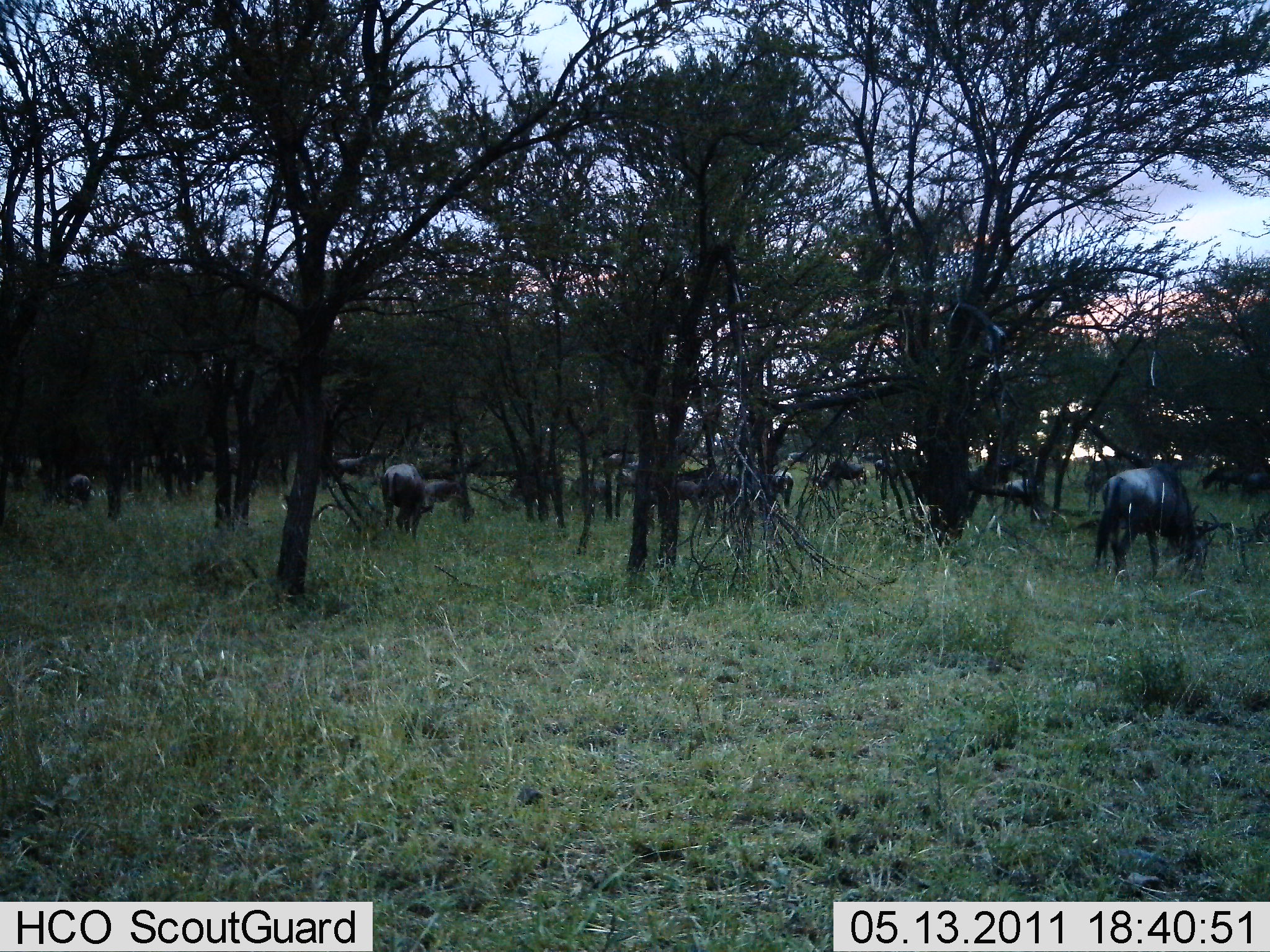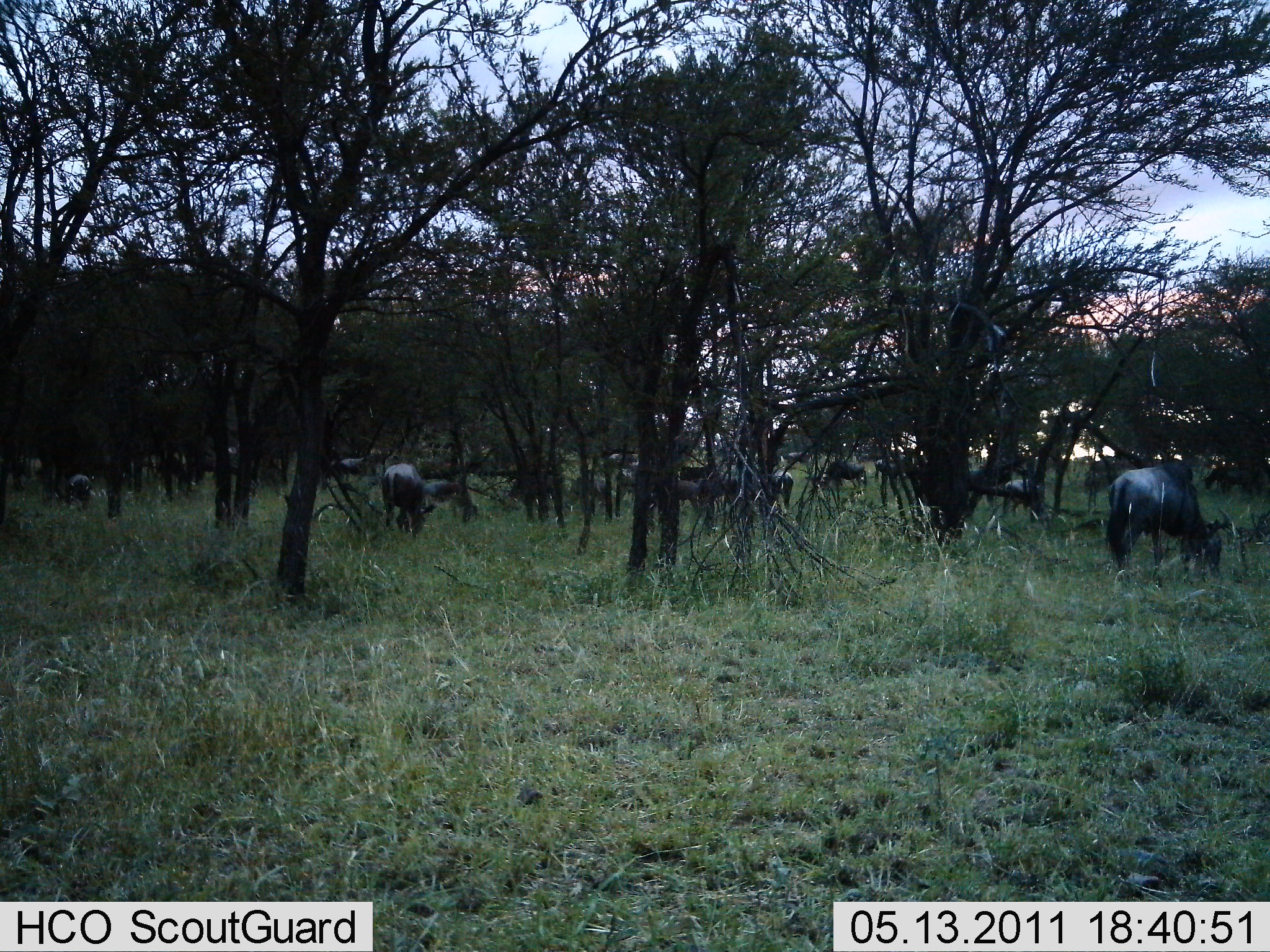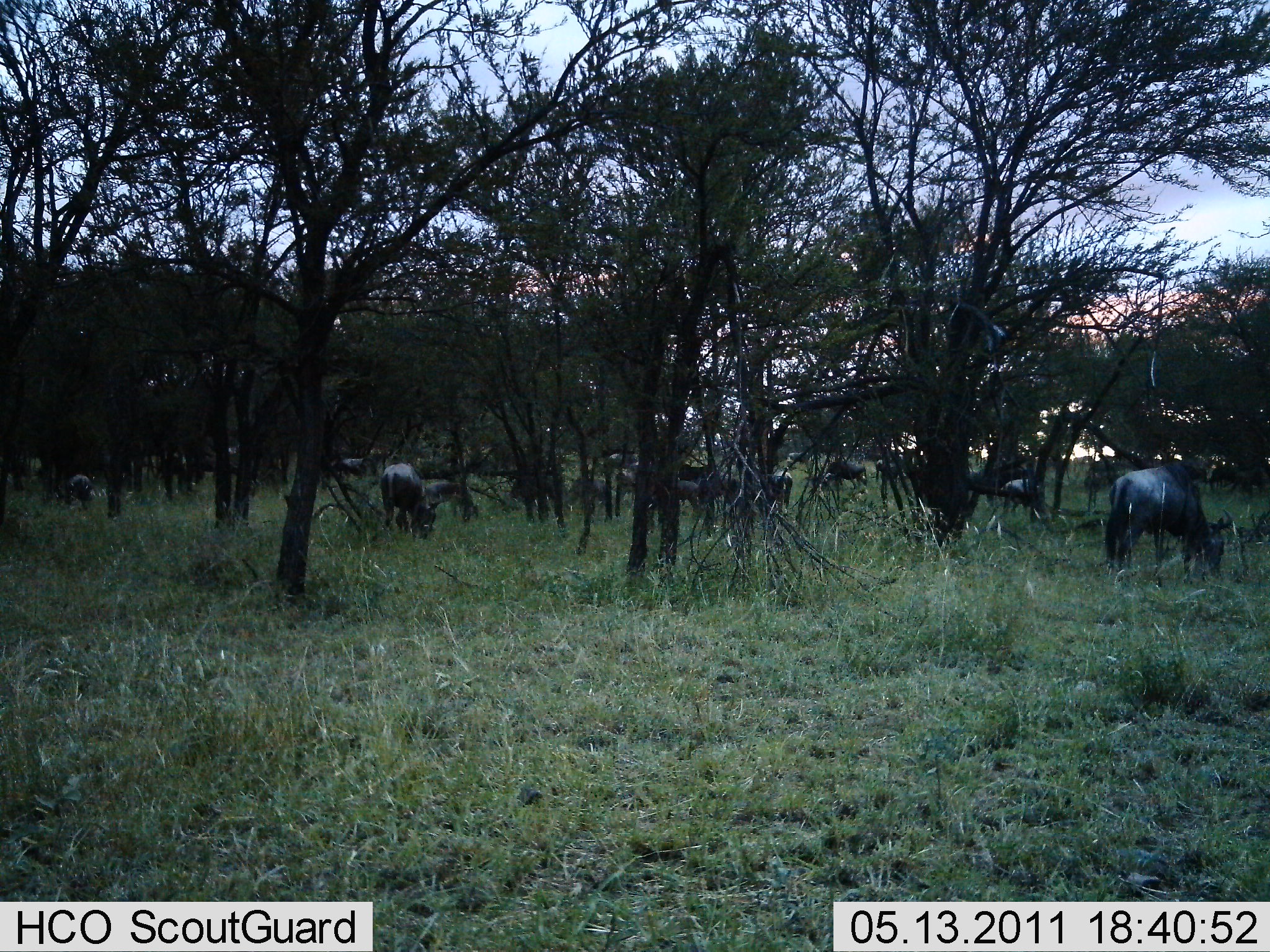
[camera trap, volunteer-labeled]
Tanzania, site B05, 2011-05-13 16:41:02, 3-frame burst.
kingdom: Animalia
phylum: Chordata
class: Mammalia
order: Artiodactyla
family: Bovidae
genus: Connochaetes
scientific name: Connochaetes taurinus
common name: blue wildebeest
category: wildebeest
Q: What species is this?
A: Wildebeest (blue wildebeest) (Connochaetes taurinus).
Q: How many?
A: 11-50.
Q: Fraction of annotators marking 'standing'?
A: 36%.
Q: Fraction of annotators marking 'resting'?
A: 0%.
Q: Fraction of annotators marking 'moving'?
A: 9%.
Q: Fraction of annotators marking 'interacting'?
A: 0%.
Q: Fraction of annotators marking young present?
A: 0%.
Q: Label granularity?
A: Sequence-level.